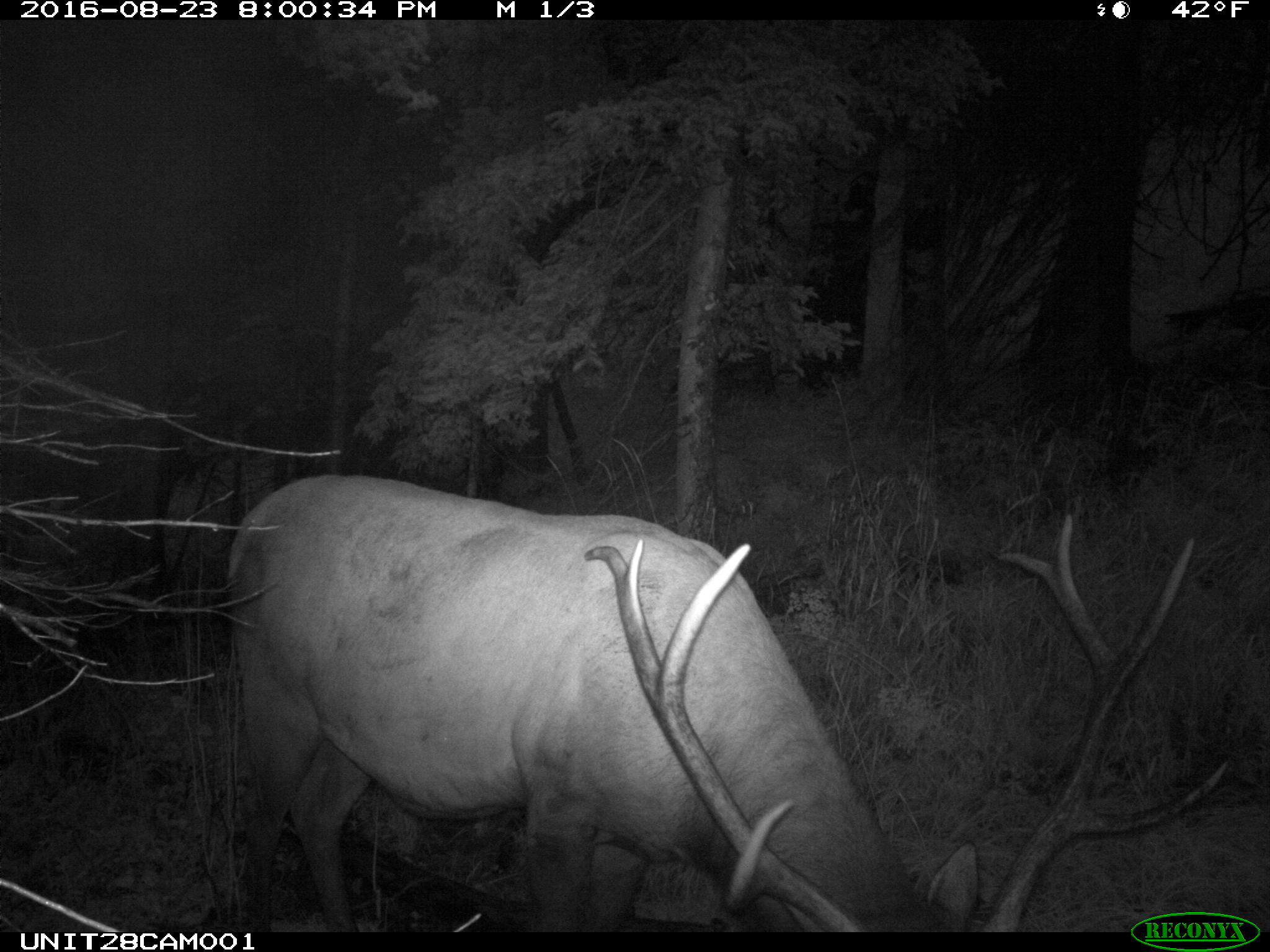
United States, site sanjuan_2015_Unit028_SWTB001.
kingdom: Animalia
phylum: Chordata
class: Mammalia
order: Artiodactyla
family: Cervidae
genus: Cervus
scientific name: Cervus elaphus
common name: red deer